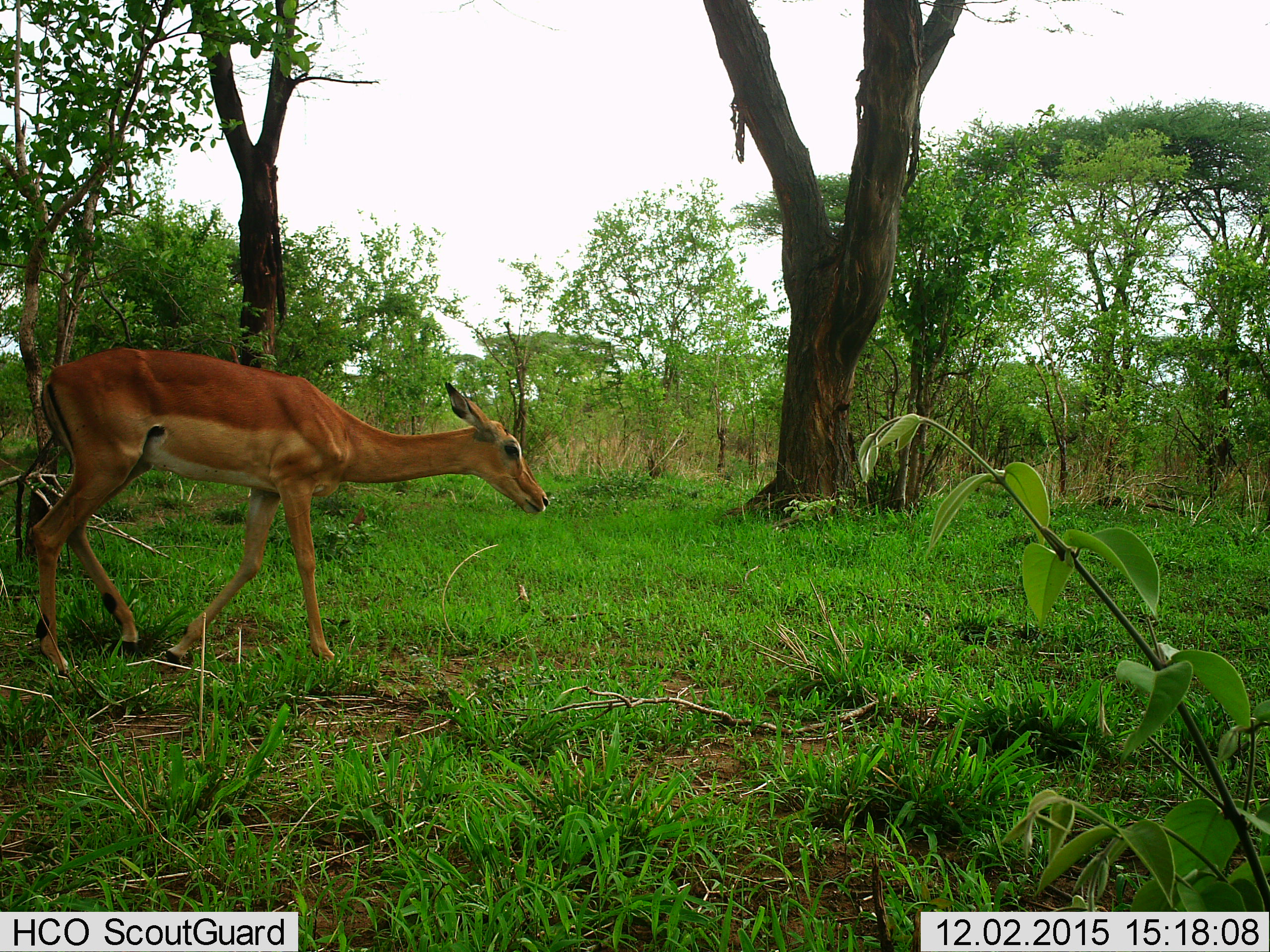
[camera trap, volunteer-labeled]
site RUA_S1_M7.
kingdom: Animalia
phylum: Chordata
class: Mammalia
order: Artiodactyla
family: Bovidae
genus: Aepyceros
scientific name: Aepyceros melampus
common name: impala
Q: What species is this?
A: Impala (Aepyceros melampus).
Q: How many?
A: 1.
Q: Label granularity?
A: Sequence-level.